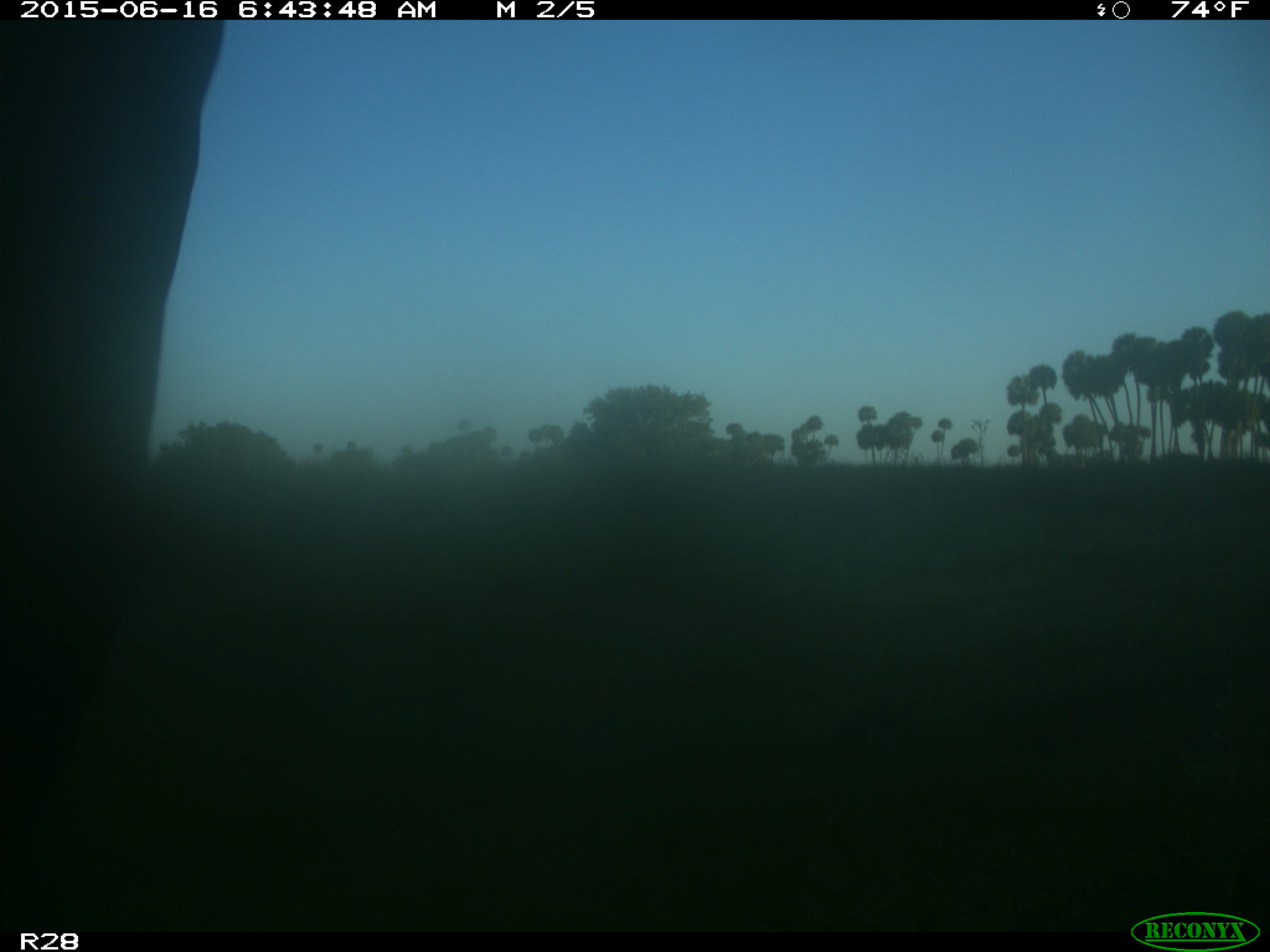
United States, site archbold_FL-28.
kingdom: Animalia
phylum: Chordata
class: Mammalia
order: Artiodactyla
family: Bovidae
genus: Bos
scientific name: Bos taurus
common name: domestic cow